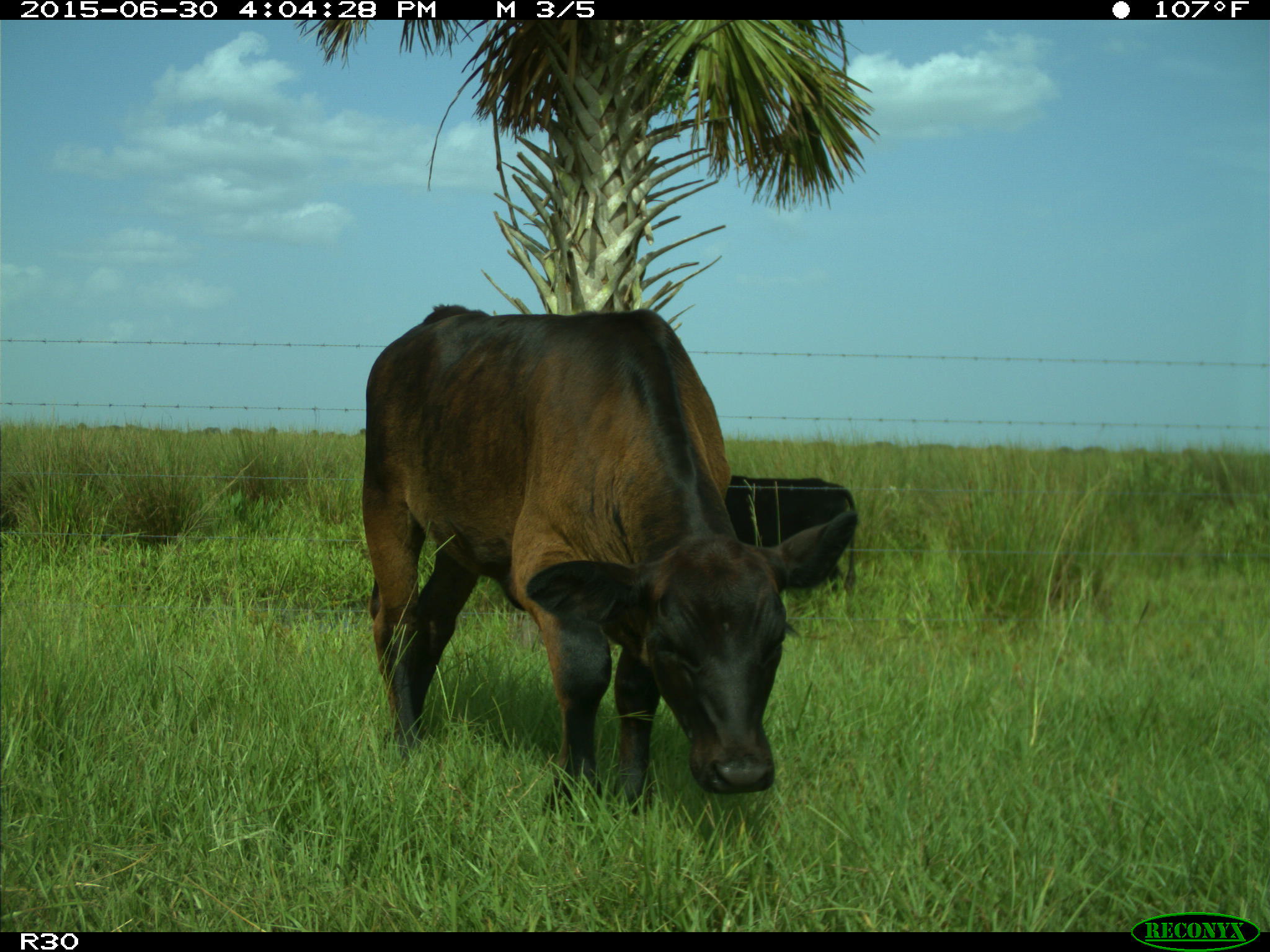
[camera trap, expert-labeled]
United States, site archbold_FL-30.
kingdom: Animalia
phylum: Chordata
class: Mammalia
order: Artiodactyla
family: Bovidae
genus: Bos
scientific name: Bos taurus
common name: domestic cow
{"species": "Bos taurus (domestic cow)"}